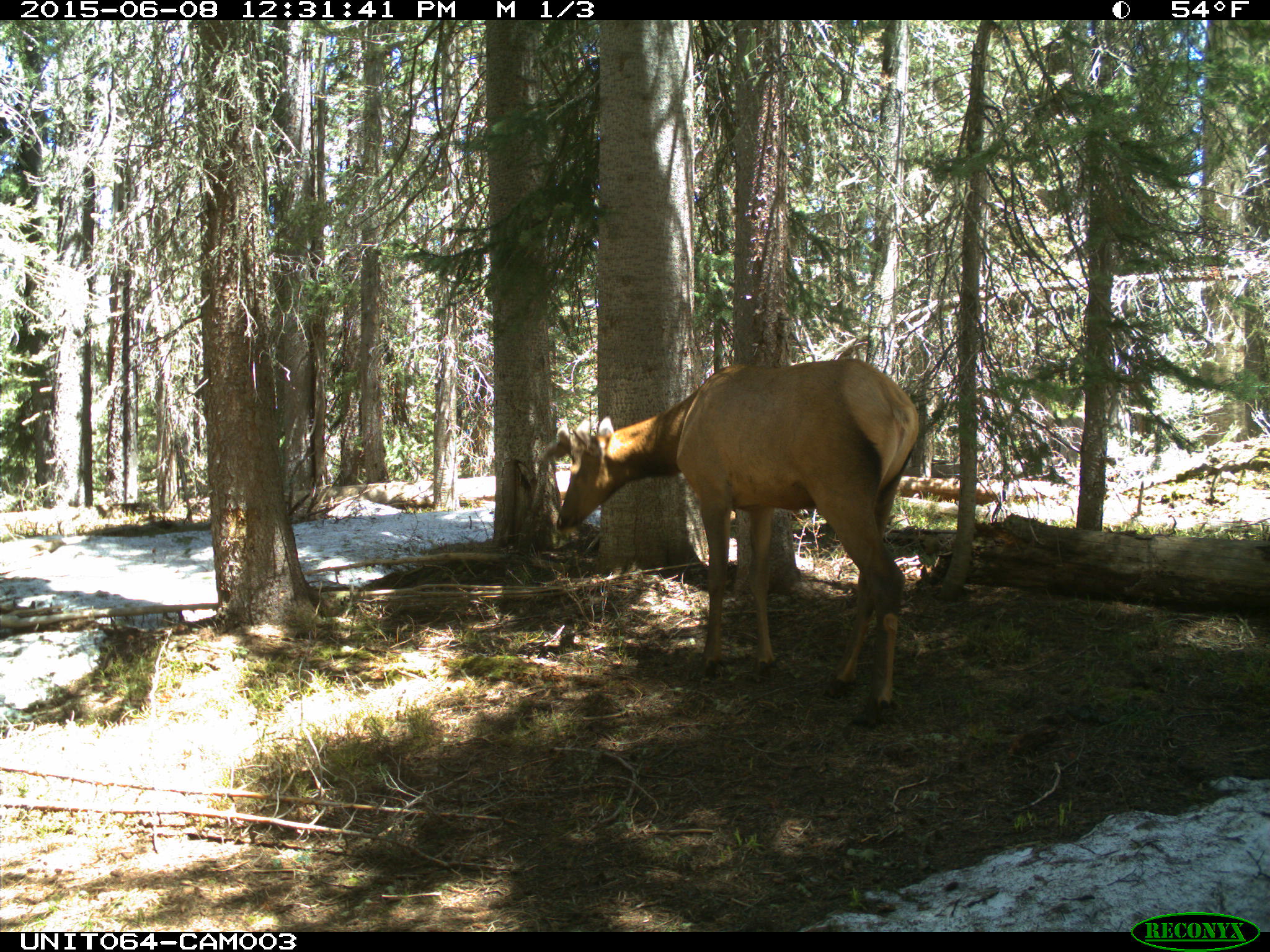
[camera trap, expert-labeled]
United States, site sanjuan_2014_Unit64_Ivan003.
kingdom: Animalia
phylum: Chordata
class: Mammalia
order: Artiodactyla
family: Cervidae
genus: Cervus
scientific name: Cervus elaphus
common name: red deer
Cervus elaphus (red deer).